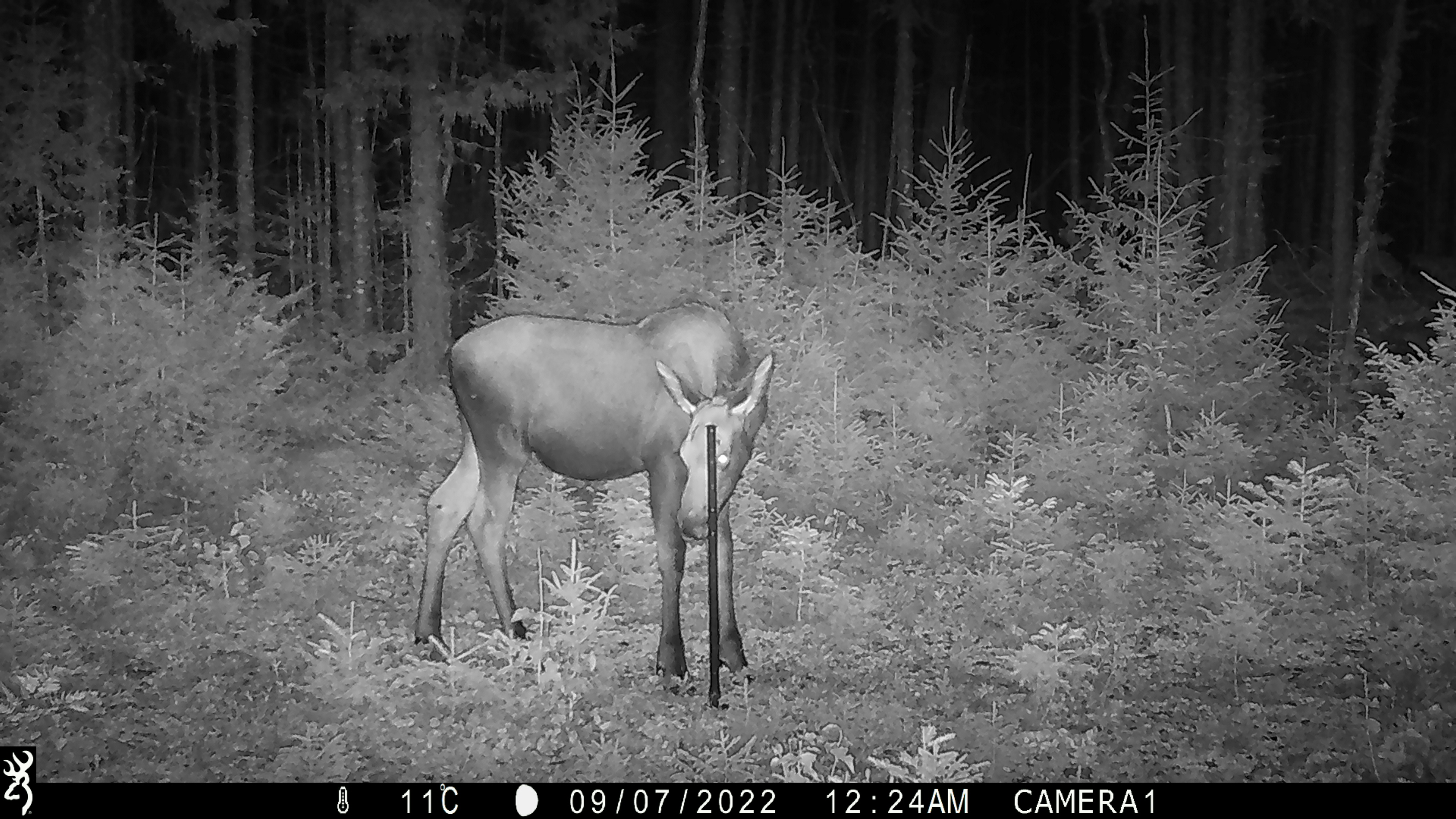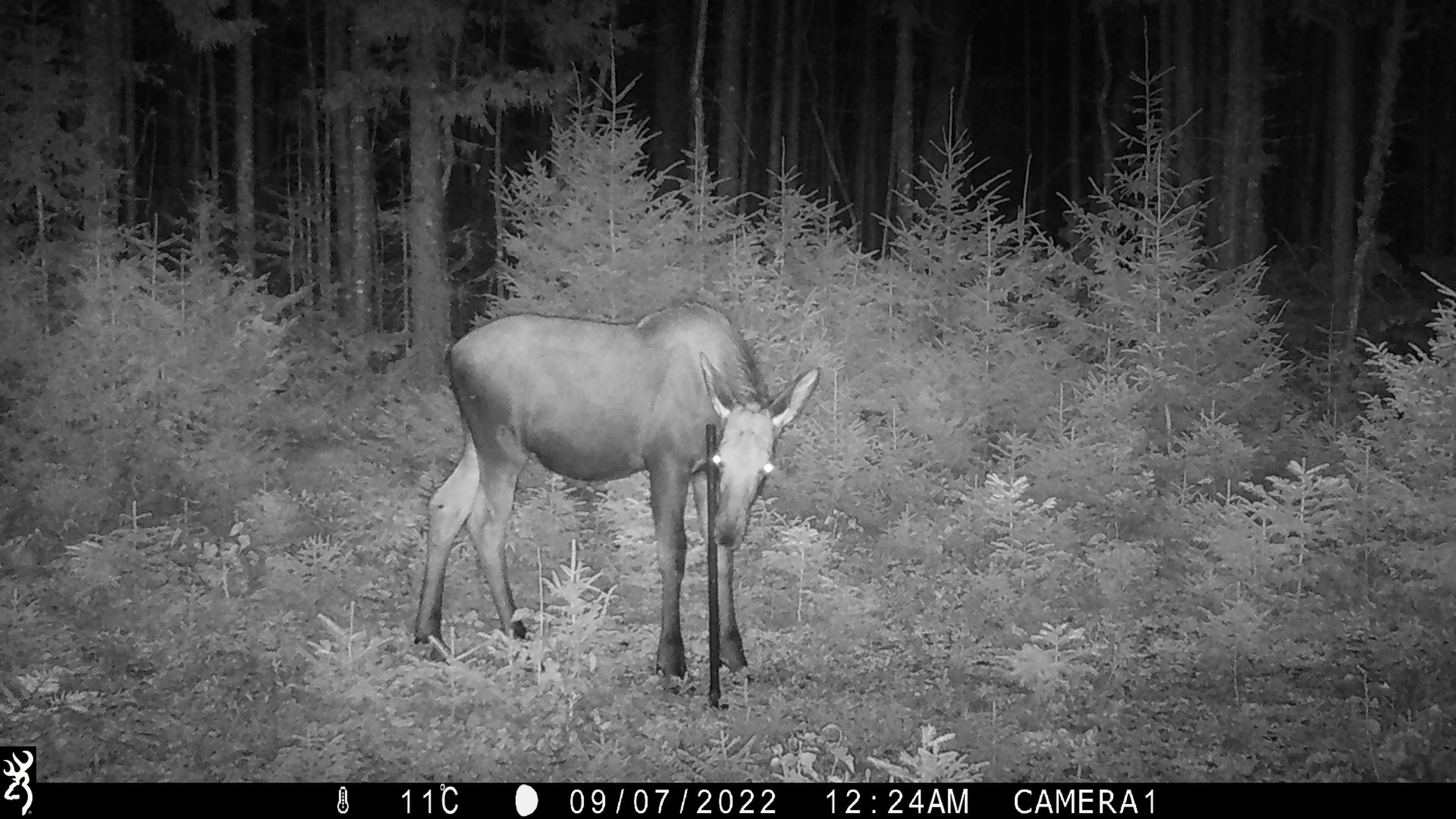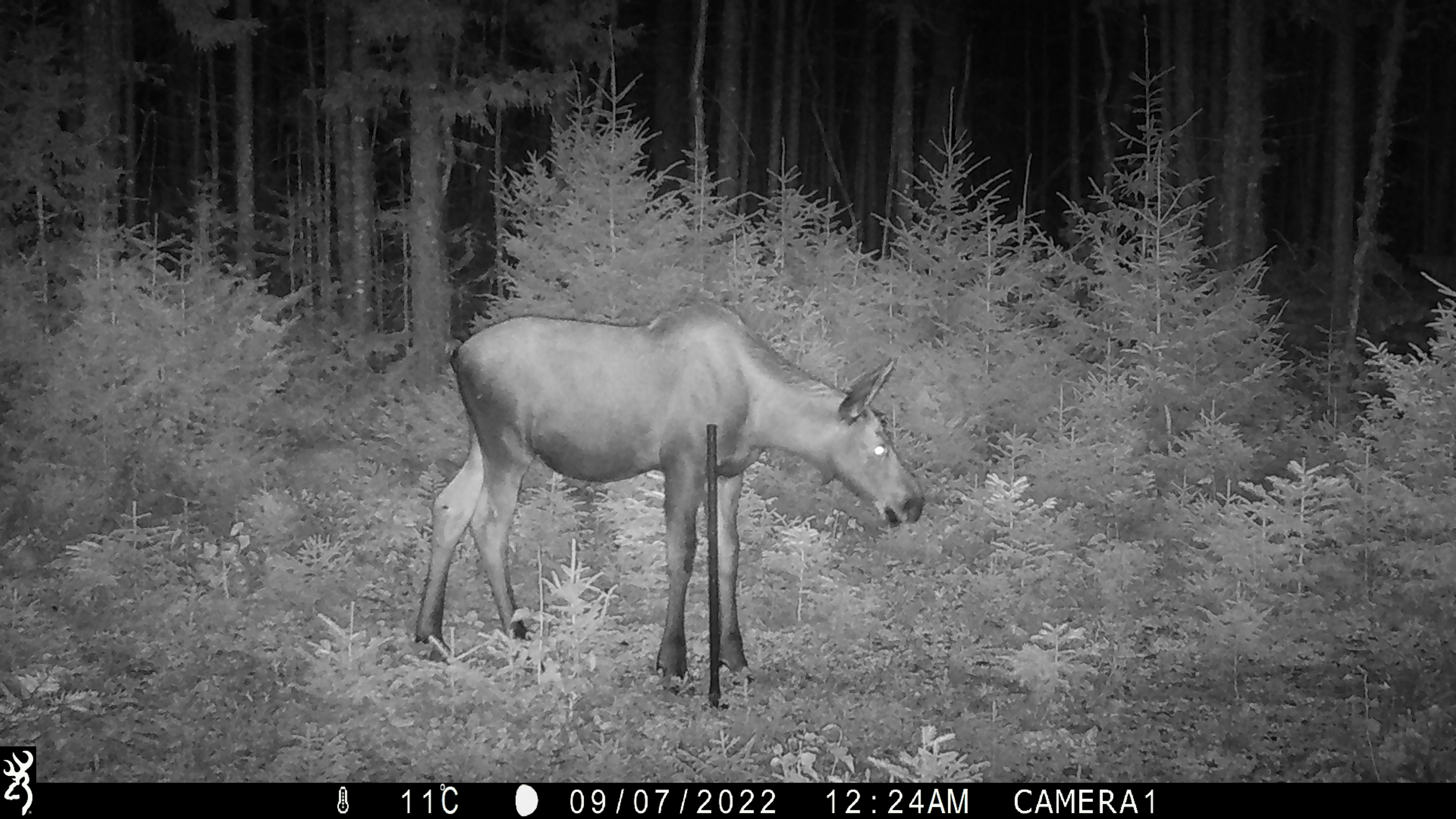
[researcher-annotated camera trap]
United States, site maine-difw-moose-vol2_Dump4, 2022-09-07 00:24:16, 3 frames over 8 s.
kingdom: Animalia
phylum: Chordata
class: Mammalia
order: Artiodactyla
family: Cervidae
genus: Alces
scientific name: Alces alces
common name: moose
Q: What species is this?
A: Moose (Alces alces).